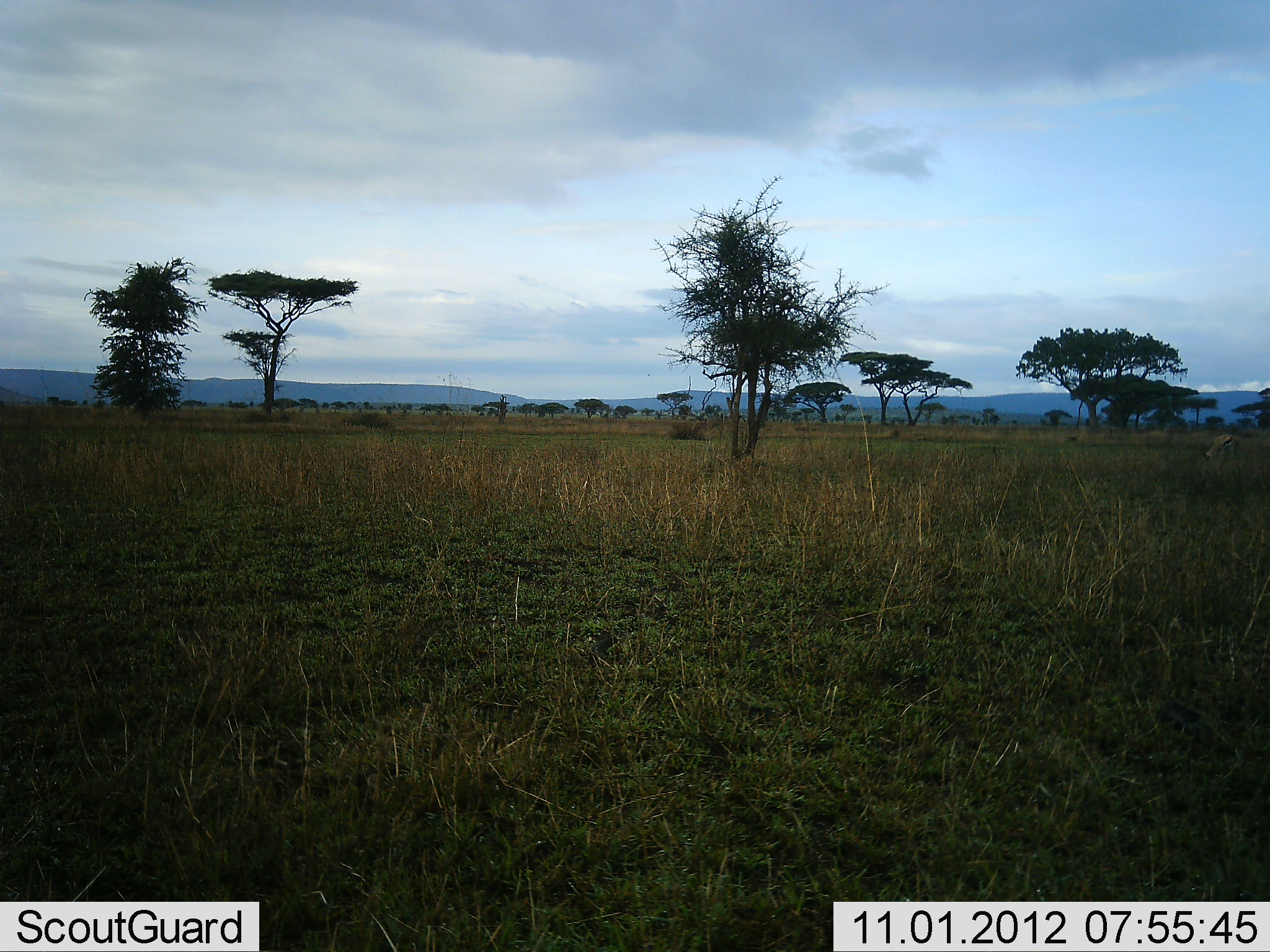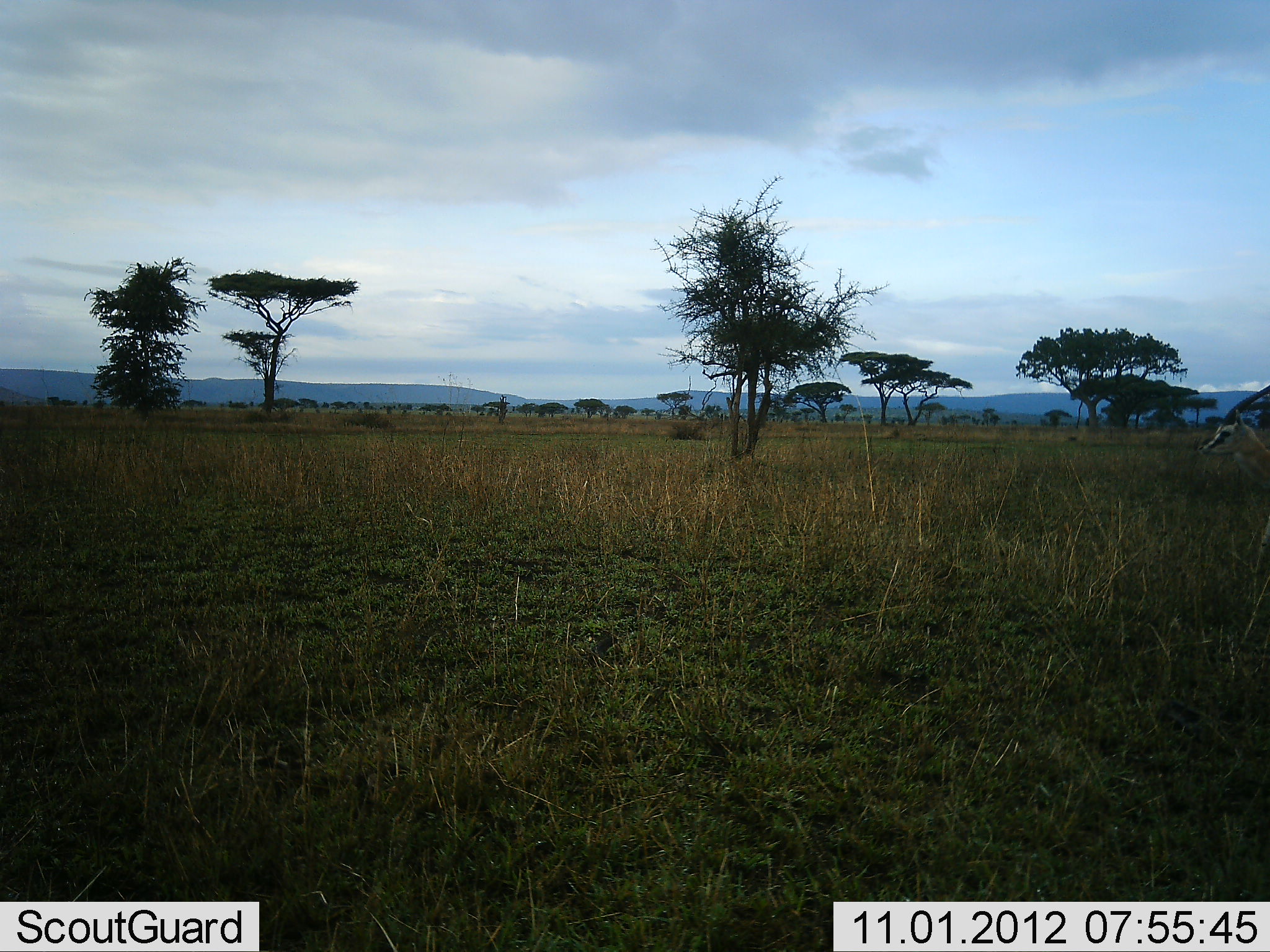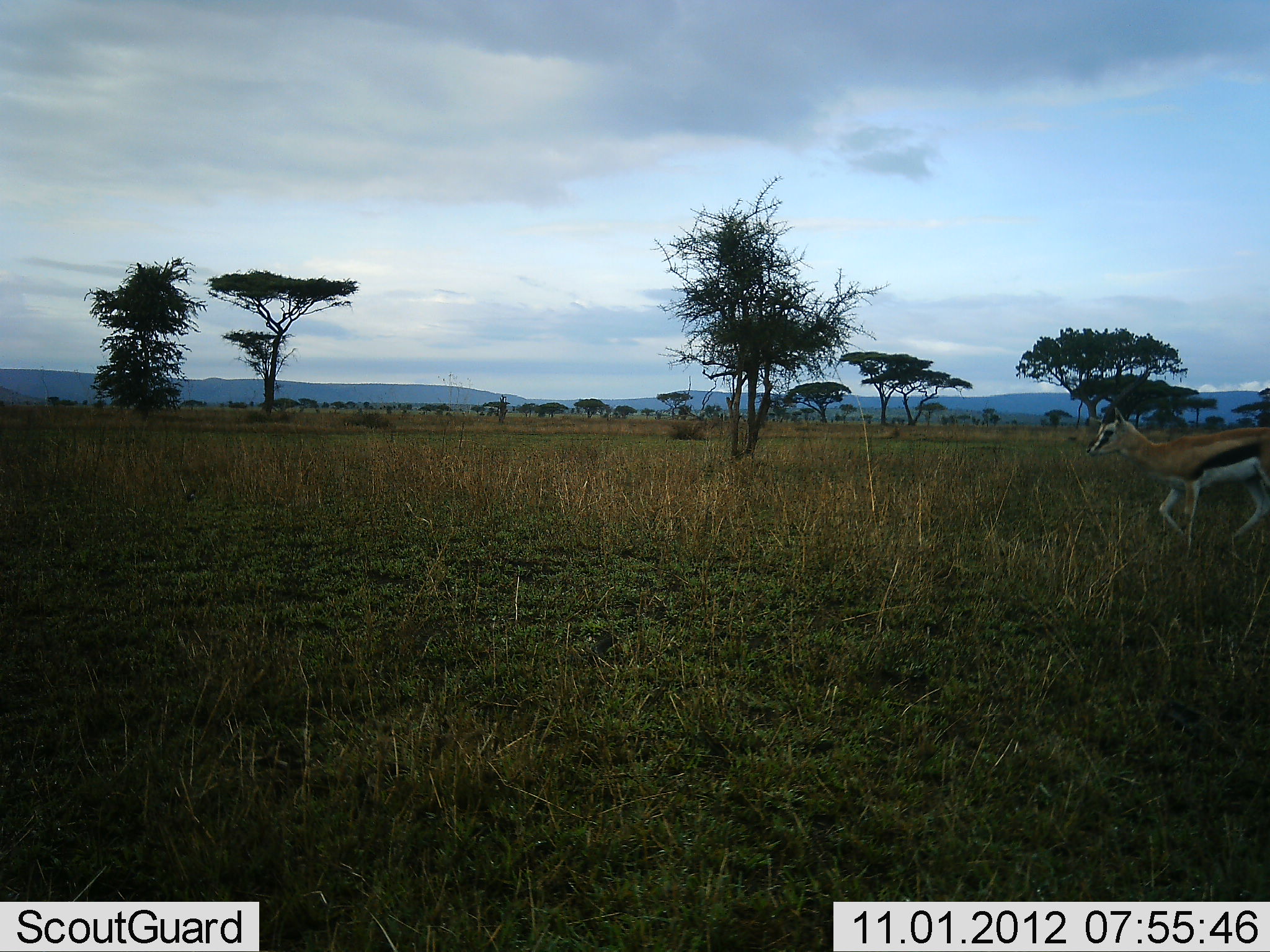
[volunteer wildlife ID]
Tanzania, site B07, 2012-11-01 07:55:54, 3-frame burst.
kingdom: Animalia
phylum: Chordata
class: Mammalia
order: Artiodactyla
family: Bovidae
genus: Eudorcas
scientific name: Eudorcas thomsonii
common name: thomson's gazelle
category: gazellethomsons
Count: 1.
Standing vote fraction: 10%.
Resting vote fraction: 0%.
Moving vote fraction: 90%.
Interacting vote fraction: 0%.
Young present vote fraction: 0%.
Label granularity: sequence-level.